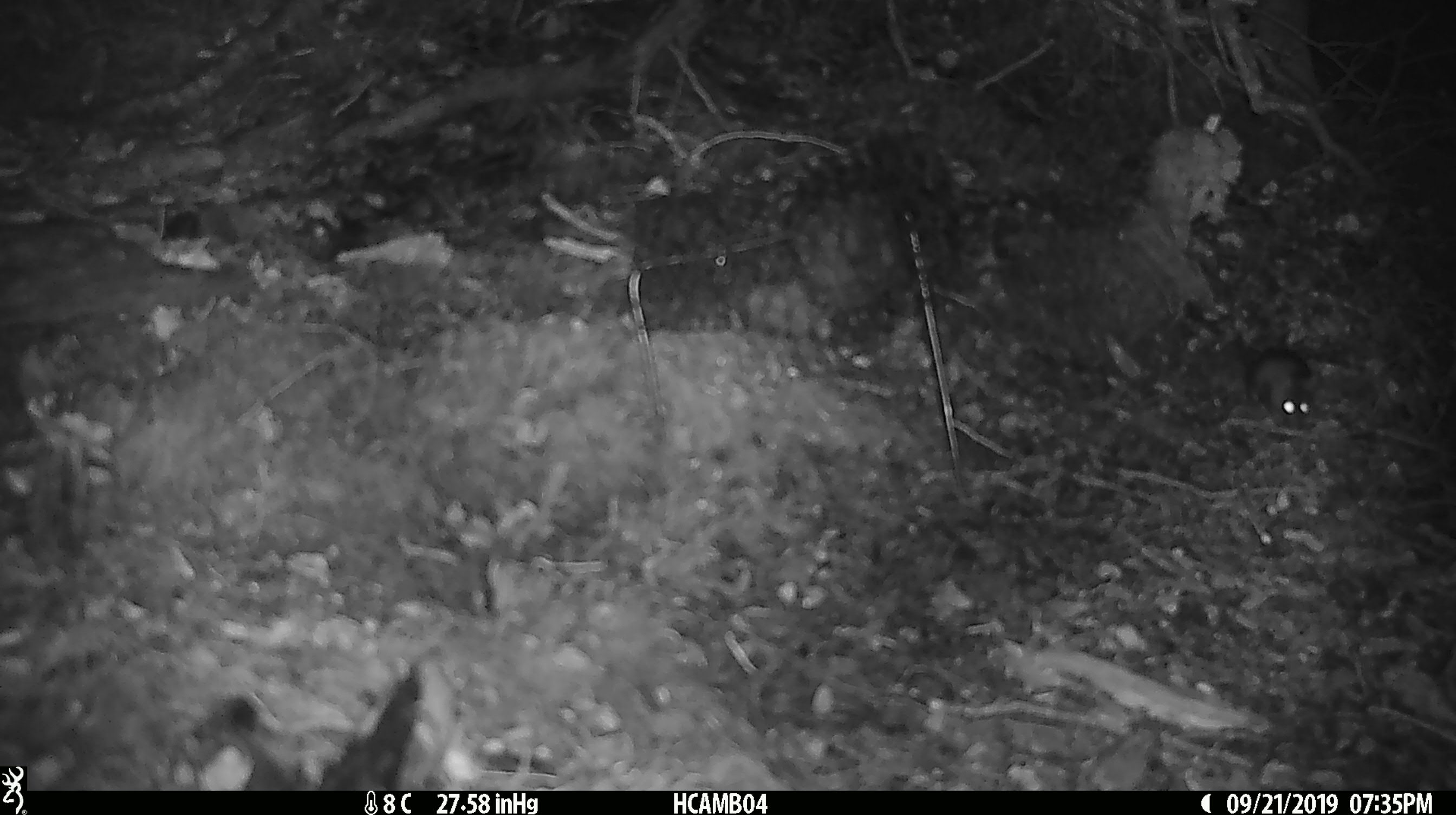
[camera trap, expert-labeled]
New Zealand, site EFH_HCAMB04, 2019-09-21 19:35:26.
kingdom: Animalia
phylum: Chordata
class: Mammalia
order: Rodentia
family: Muridae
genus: Mus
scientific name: Mus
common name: mouse